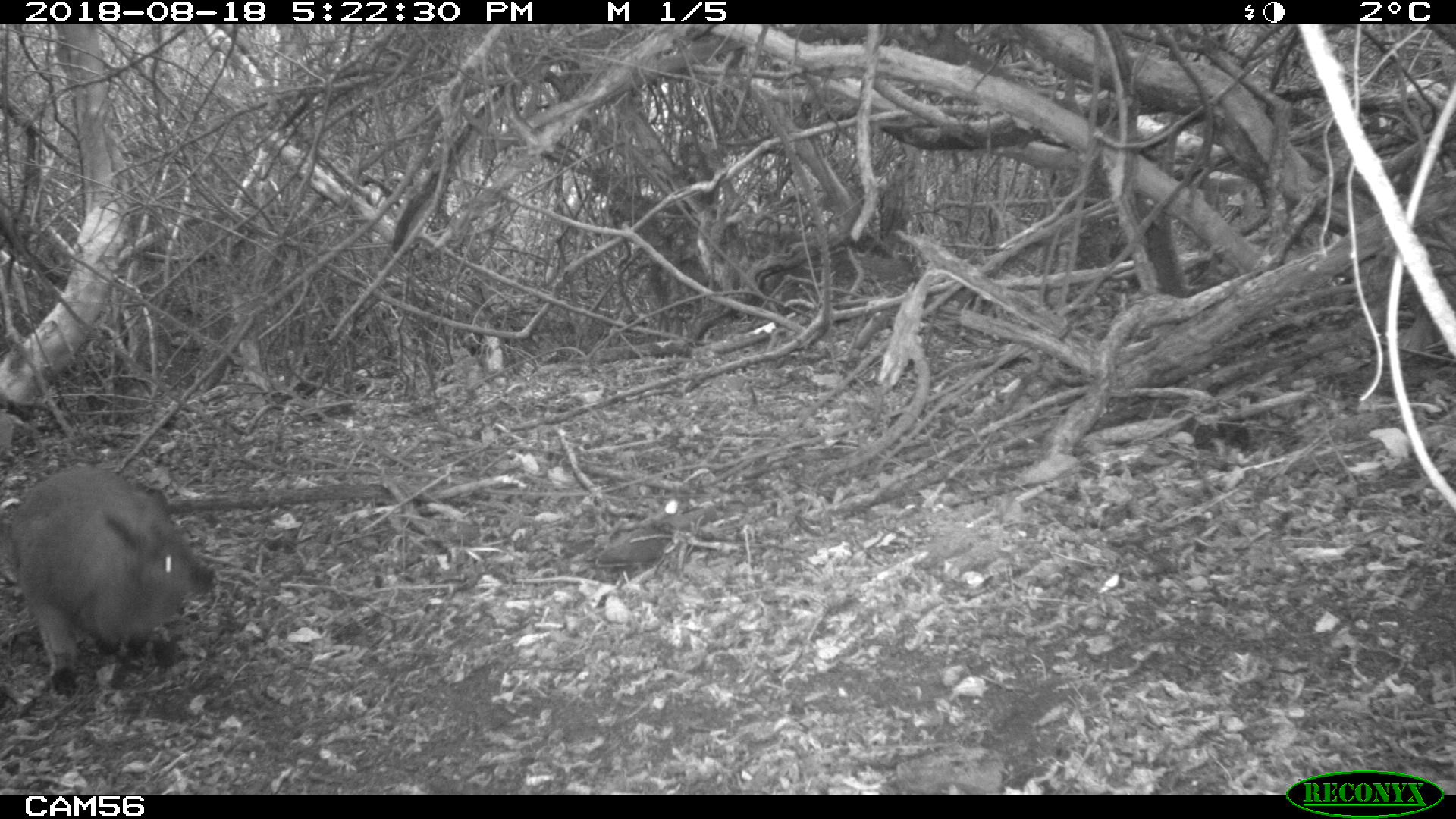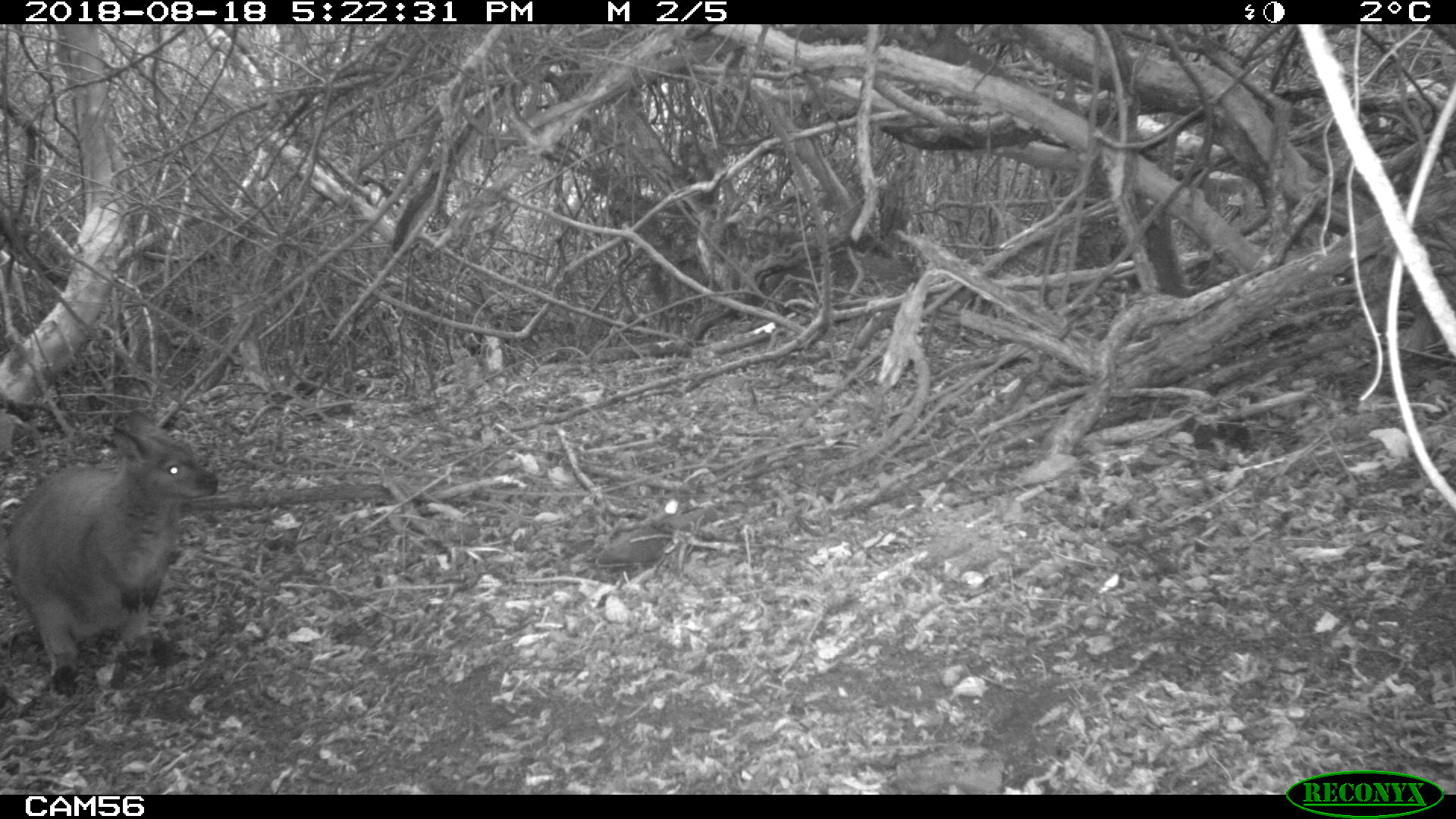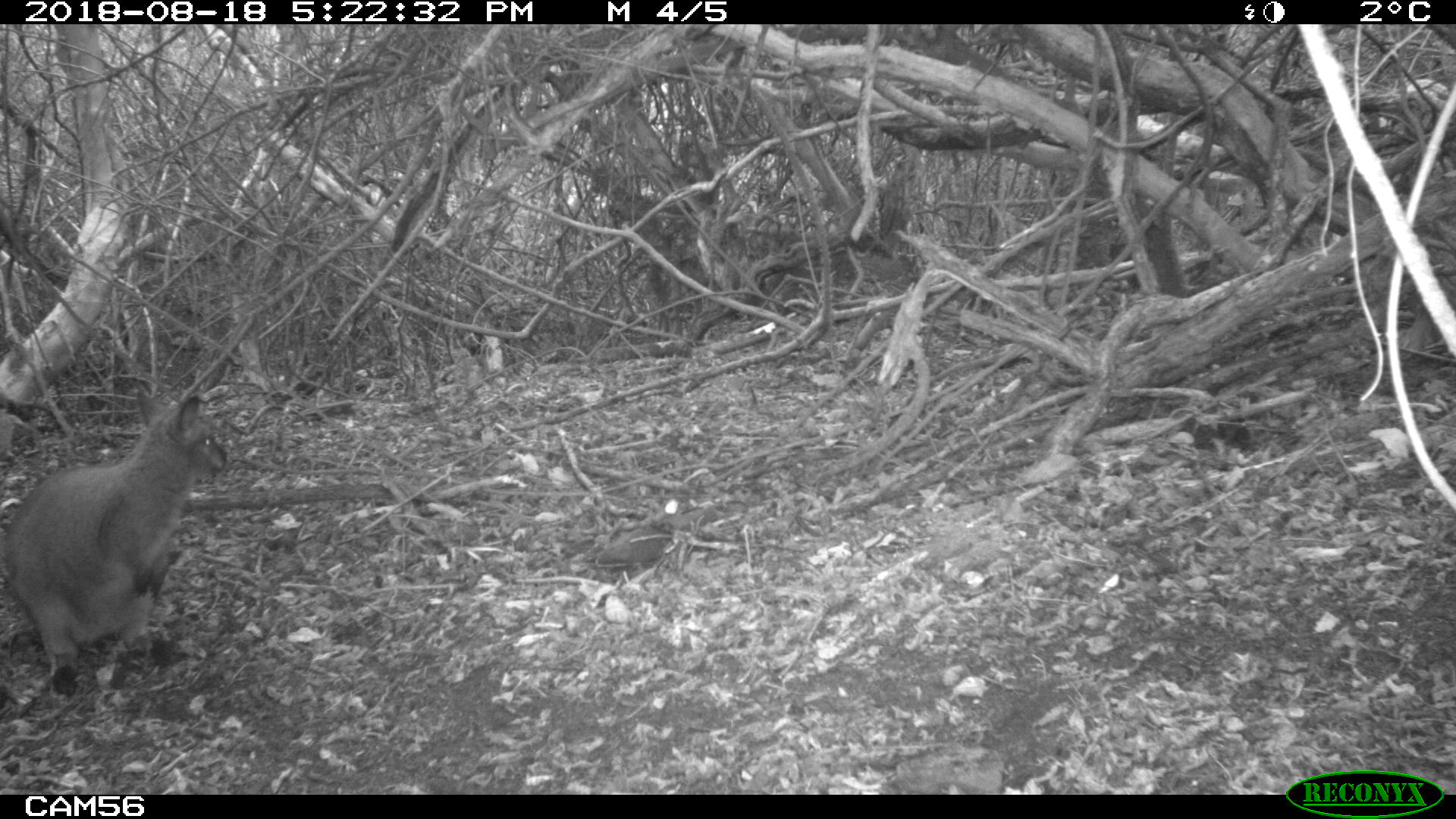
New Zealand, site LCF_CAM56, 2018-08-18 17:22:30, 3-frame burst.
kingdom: Animalia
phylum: Chordata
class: Mammalia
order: Diprotodontia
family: Macropodidae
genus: Notamacropus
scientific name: Notamacropus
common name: wallaby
Wallaby (Notamacropus).